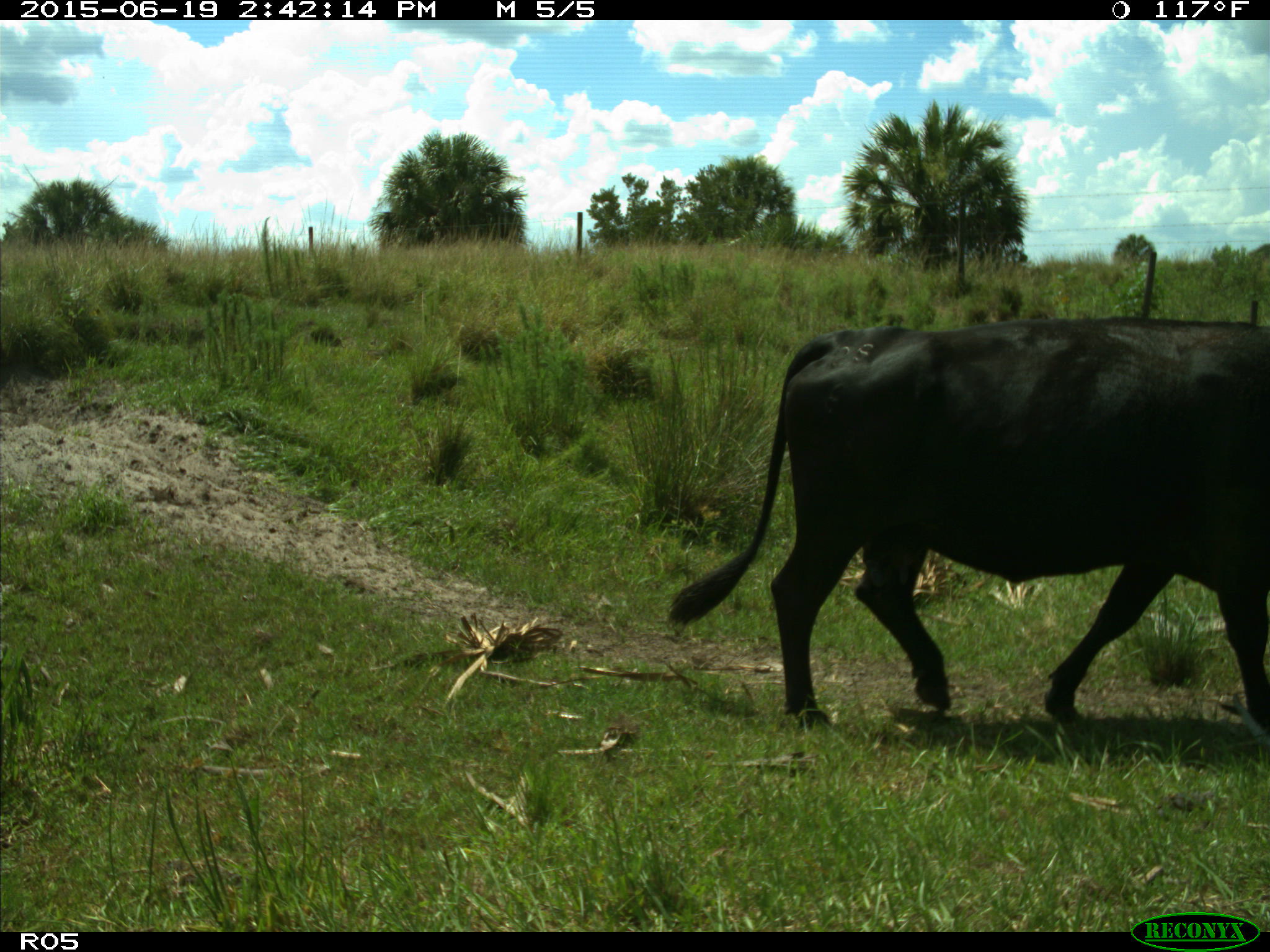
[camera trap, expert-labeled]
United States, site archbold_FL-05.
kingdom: Animalia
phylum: Chordata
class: Mammalia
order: Artiodactyla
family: Bovidae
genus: Bos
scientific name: Bos taurus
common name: domestic cow